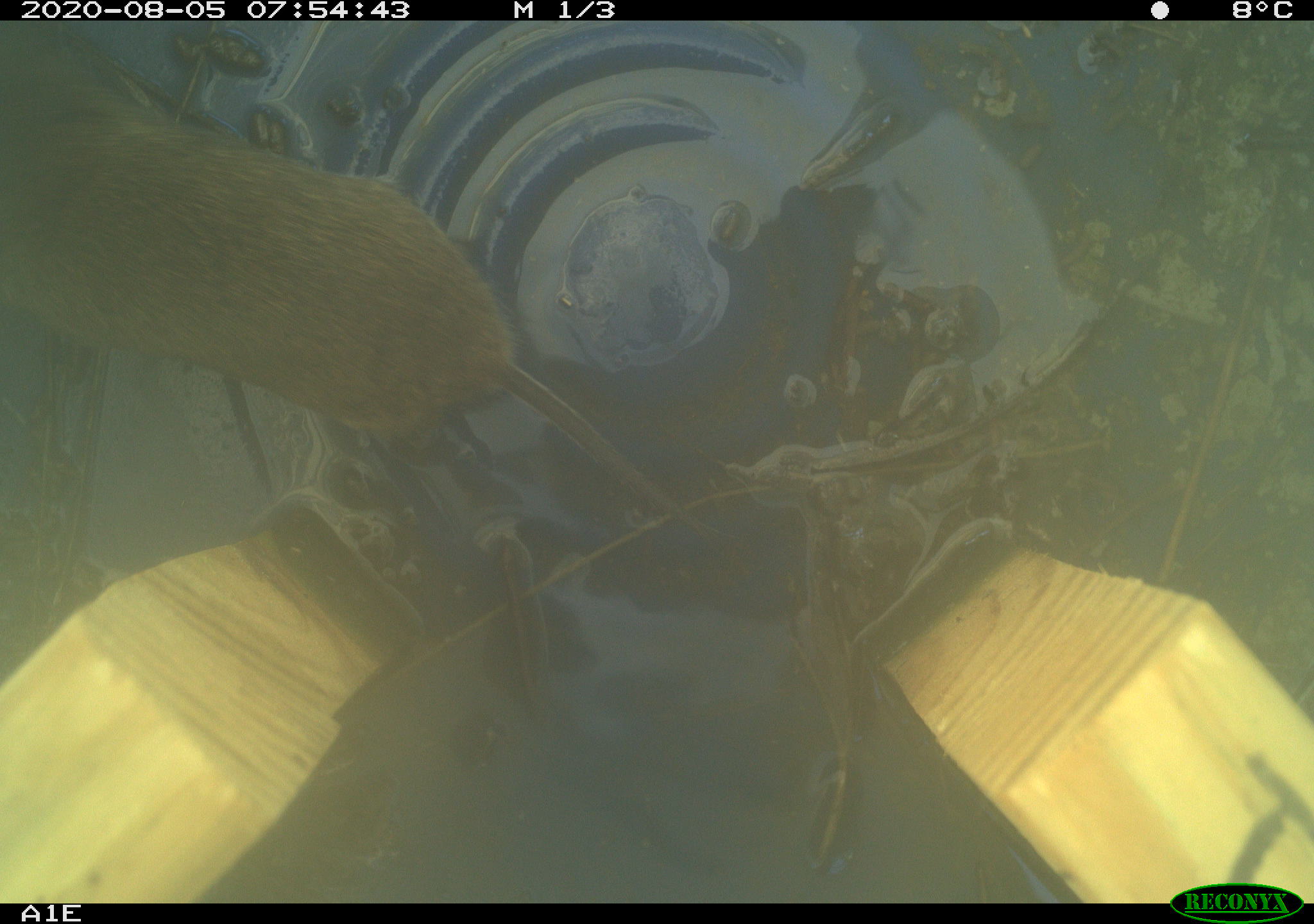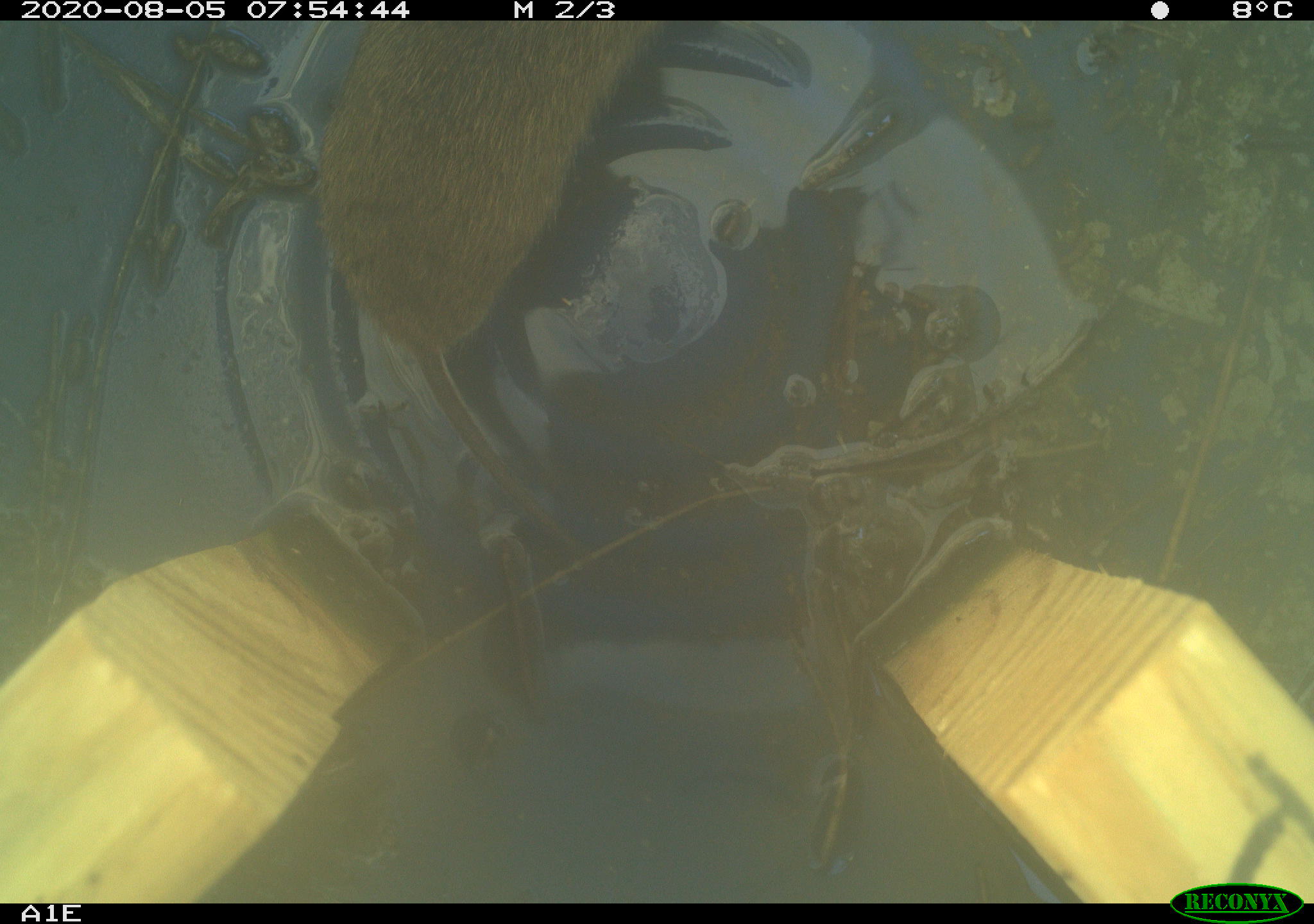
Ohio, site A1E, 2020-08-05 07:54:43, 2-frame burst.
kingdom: Animalia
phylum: Chordata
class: Mammalia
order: Rodentia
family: Cricetidae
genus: Microtus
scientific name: Microtus pennsylvanicus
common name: meadow vole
Meadow vole (Microtus pennsylvanicus).